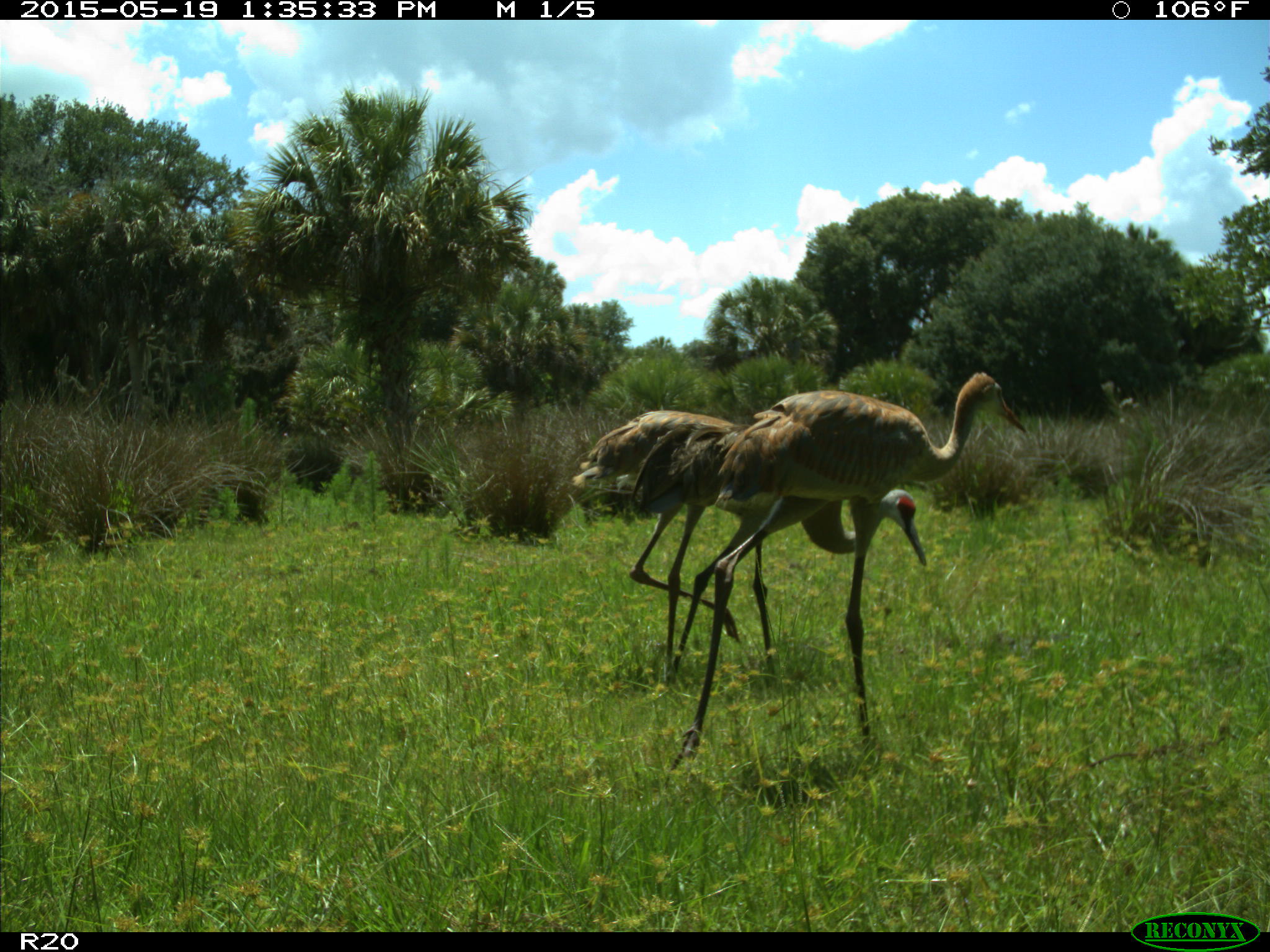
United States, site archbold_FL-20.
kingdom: Animalia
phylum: Chordata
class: Aves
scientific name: Aves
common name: birds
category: unidentified bird